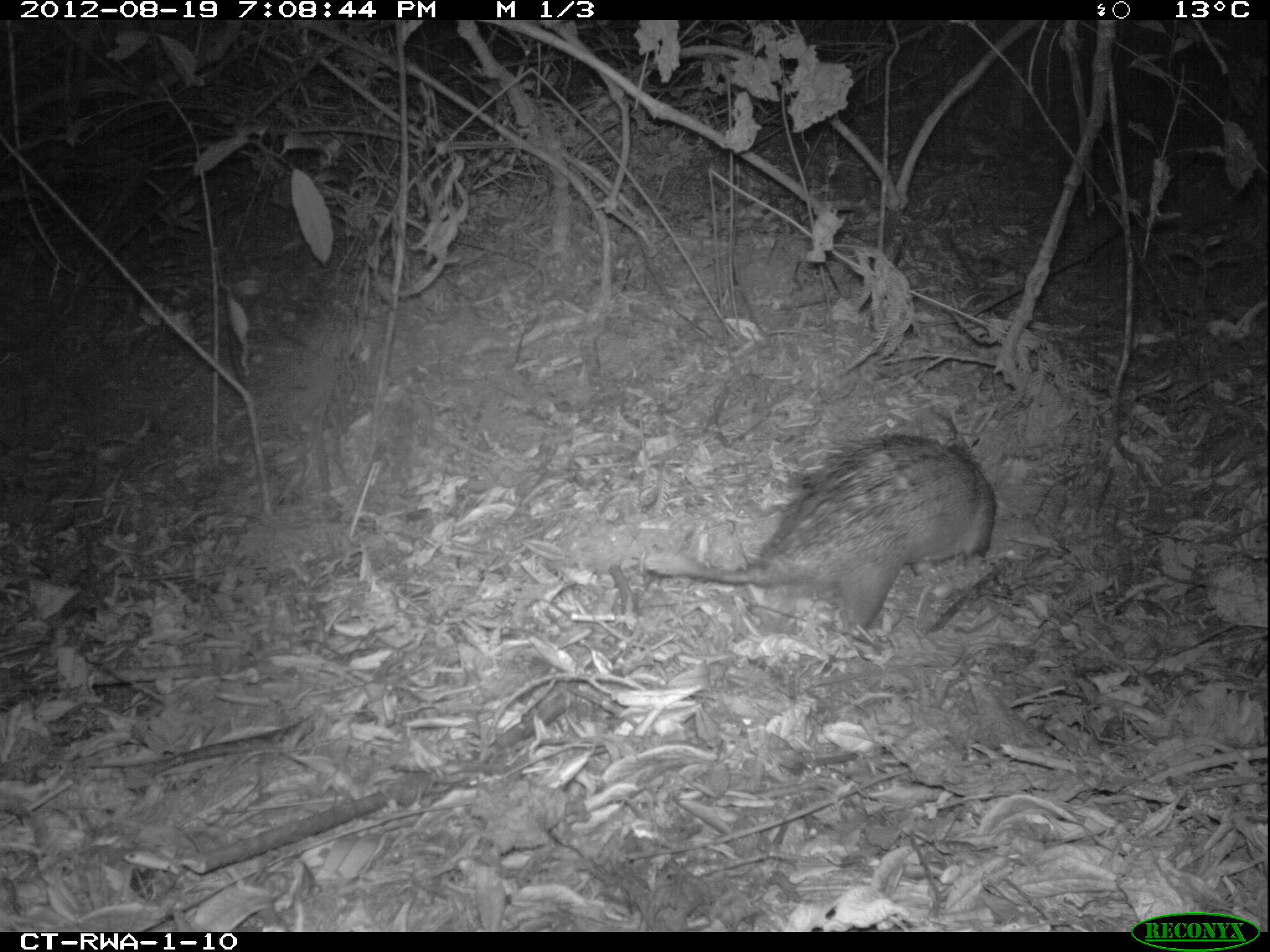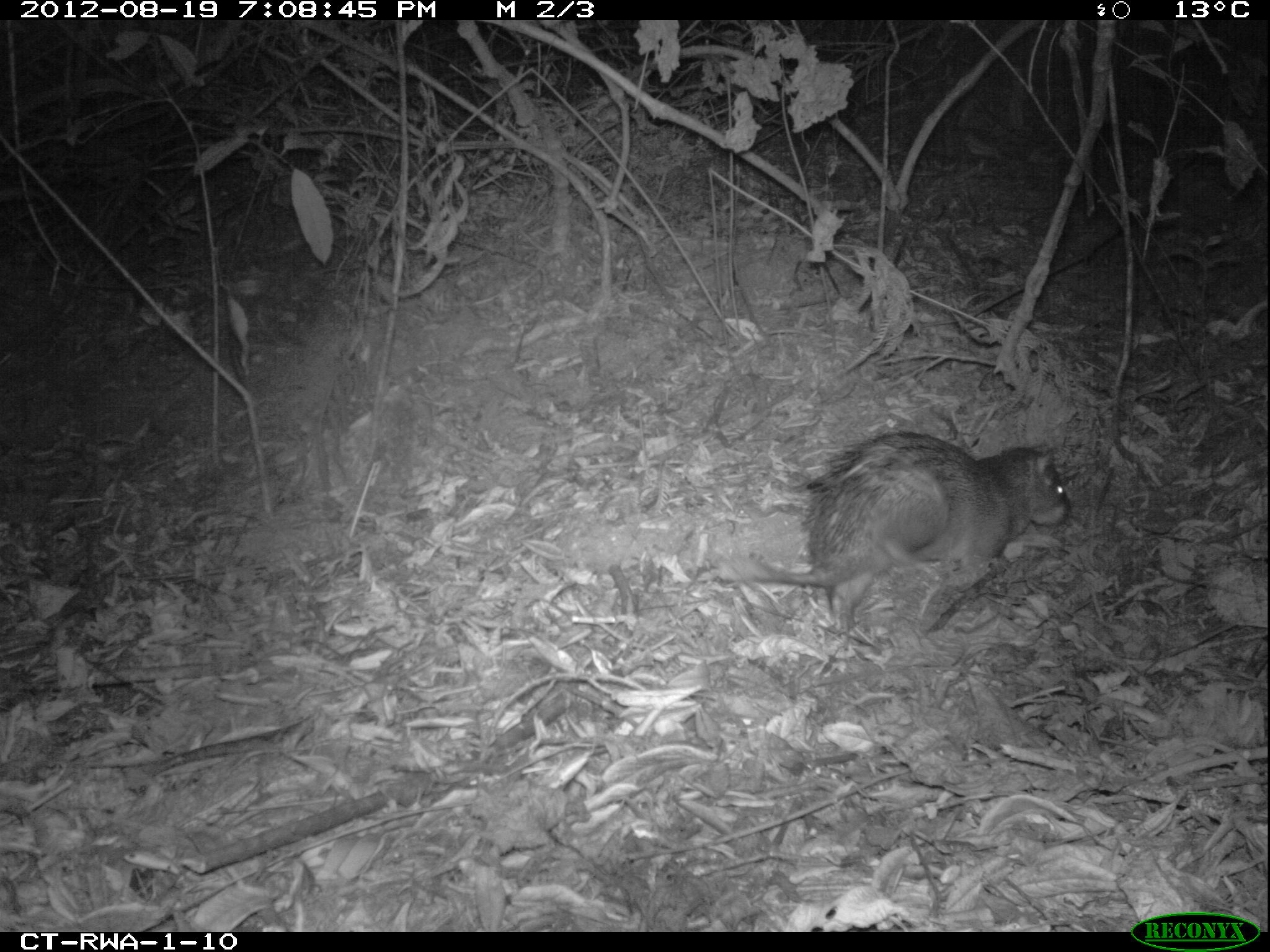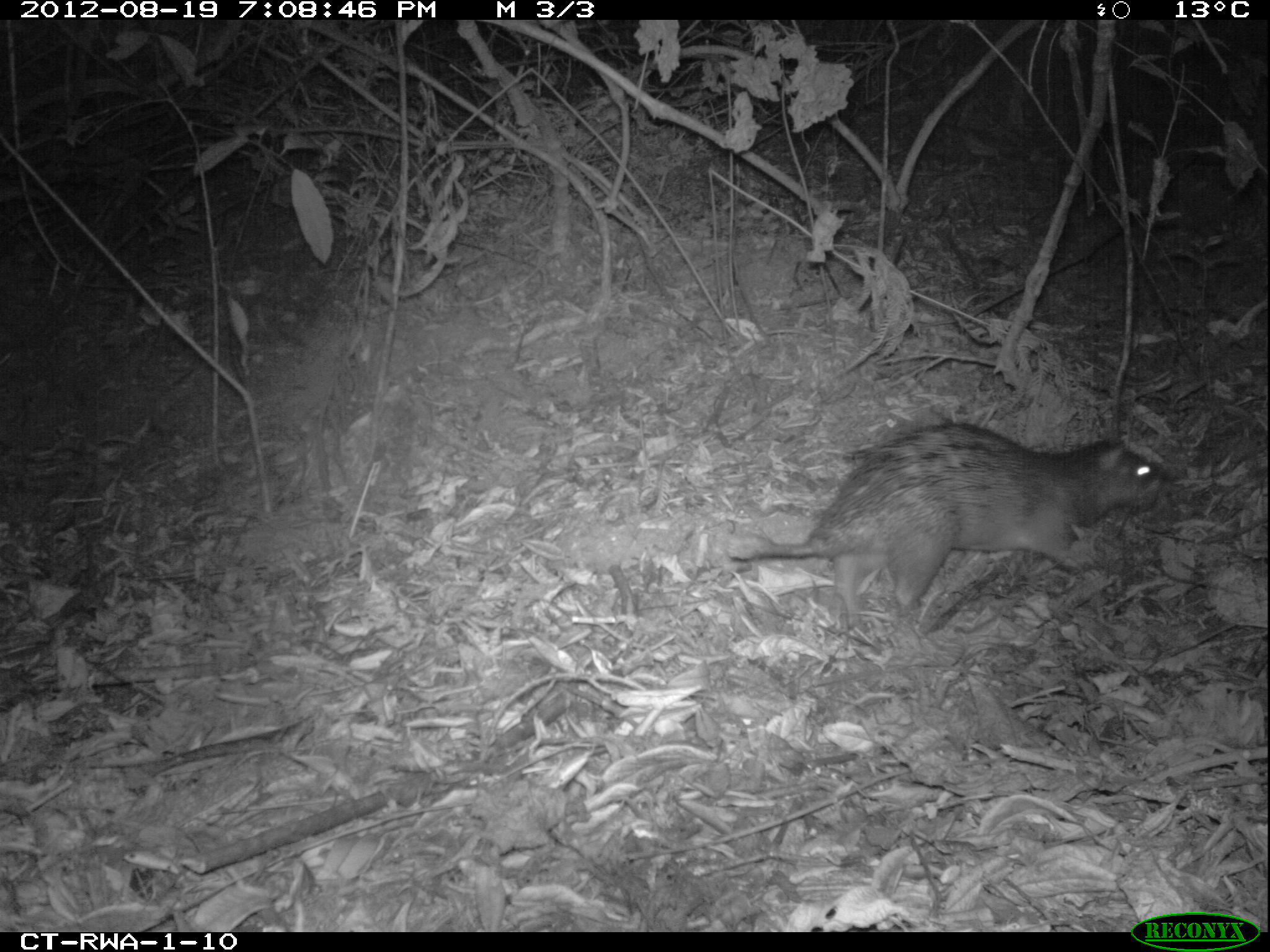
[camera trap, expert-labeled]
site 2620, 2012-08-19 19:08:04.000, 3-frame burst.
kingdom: Animalia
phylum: Chordata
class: Mammalia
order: Rodentia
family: Hystricidae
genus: Atherurus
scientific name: Atherurus africanus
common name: african brush-tailed porcupine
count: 1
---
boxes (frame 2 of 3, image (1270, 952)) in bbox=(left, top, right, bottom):
atherurus africanus: bbox=(712, 430, 1072, 633)